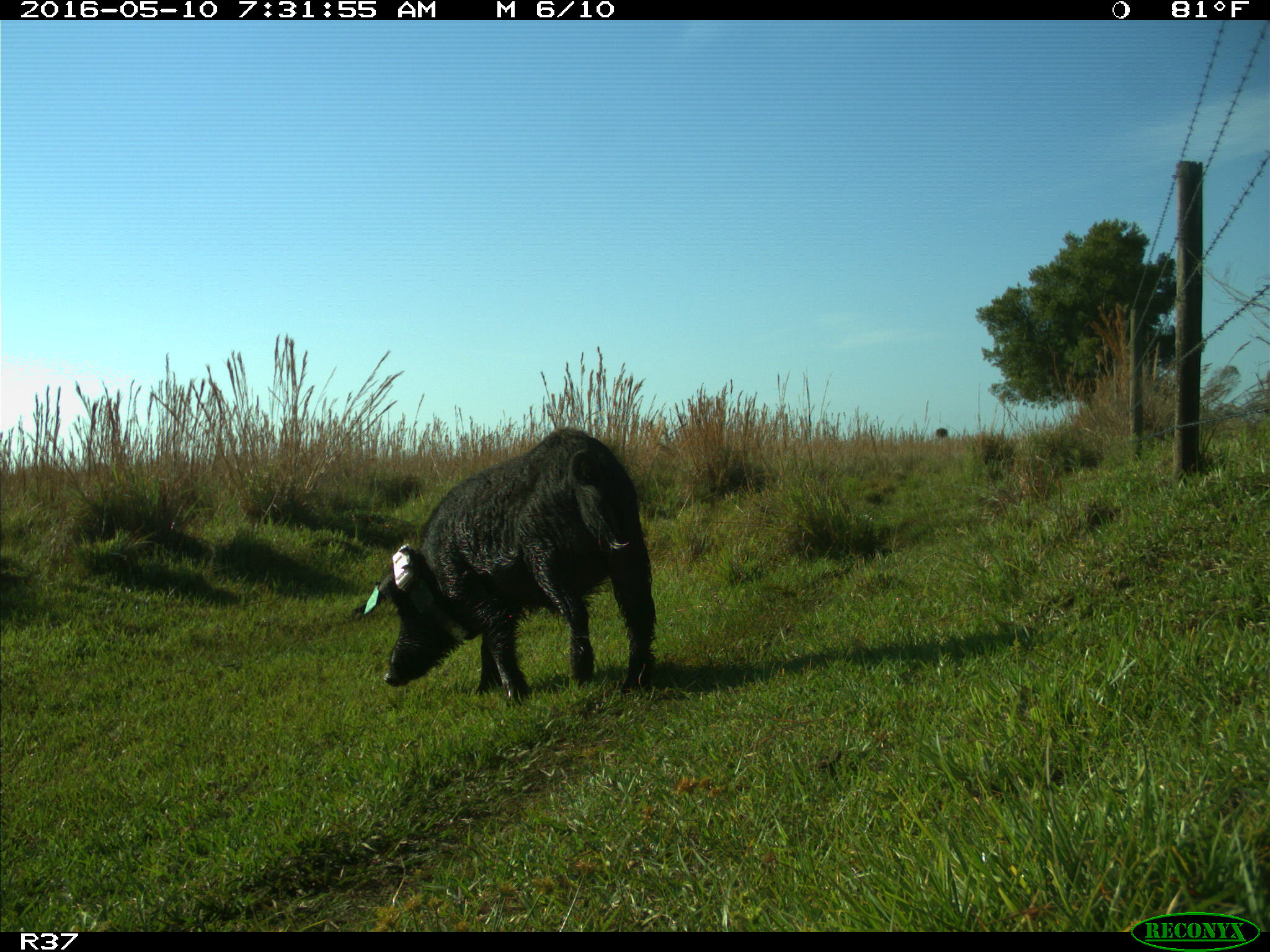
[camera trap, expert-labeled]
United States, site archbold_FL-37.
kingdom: Animalia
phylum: Chordata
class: Mammalia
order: Artiodactyla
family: Suidae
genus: Sus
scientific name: Sus scrofa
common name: wild boar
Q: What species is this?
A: Sus scrofa (wild boar).